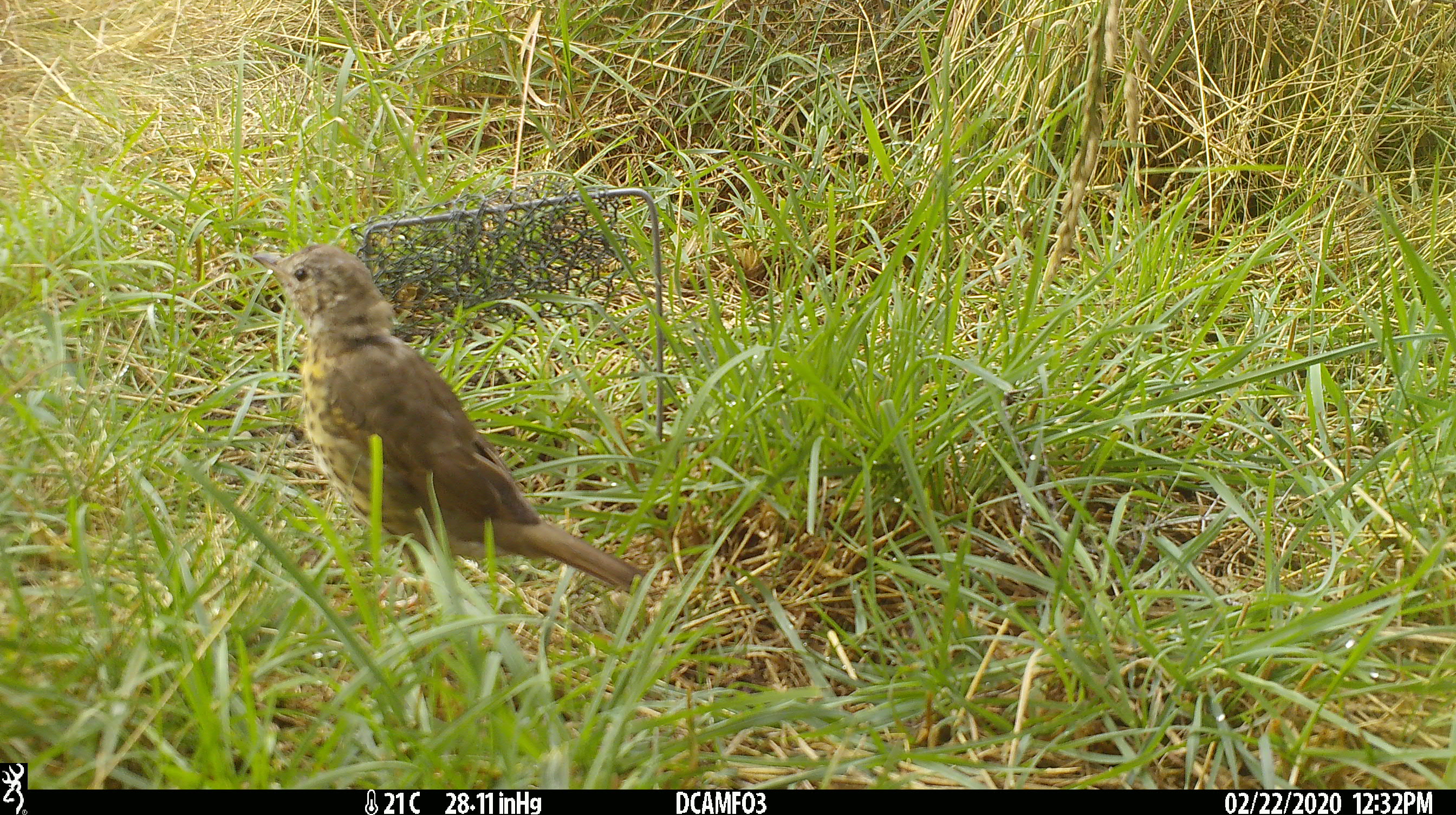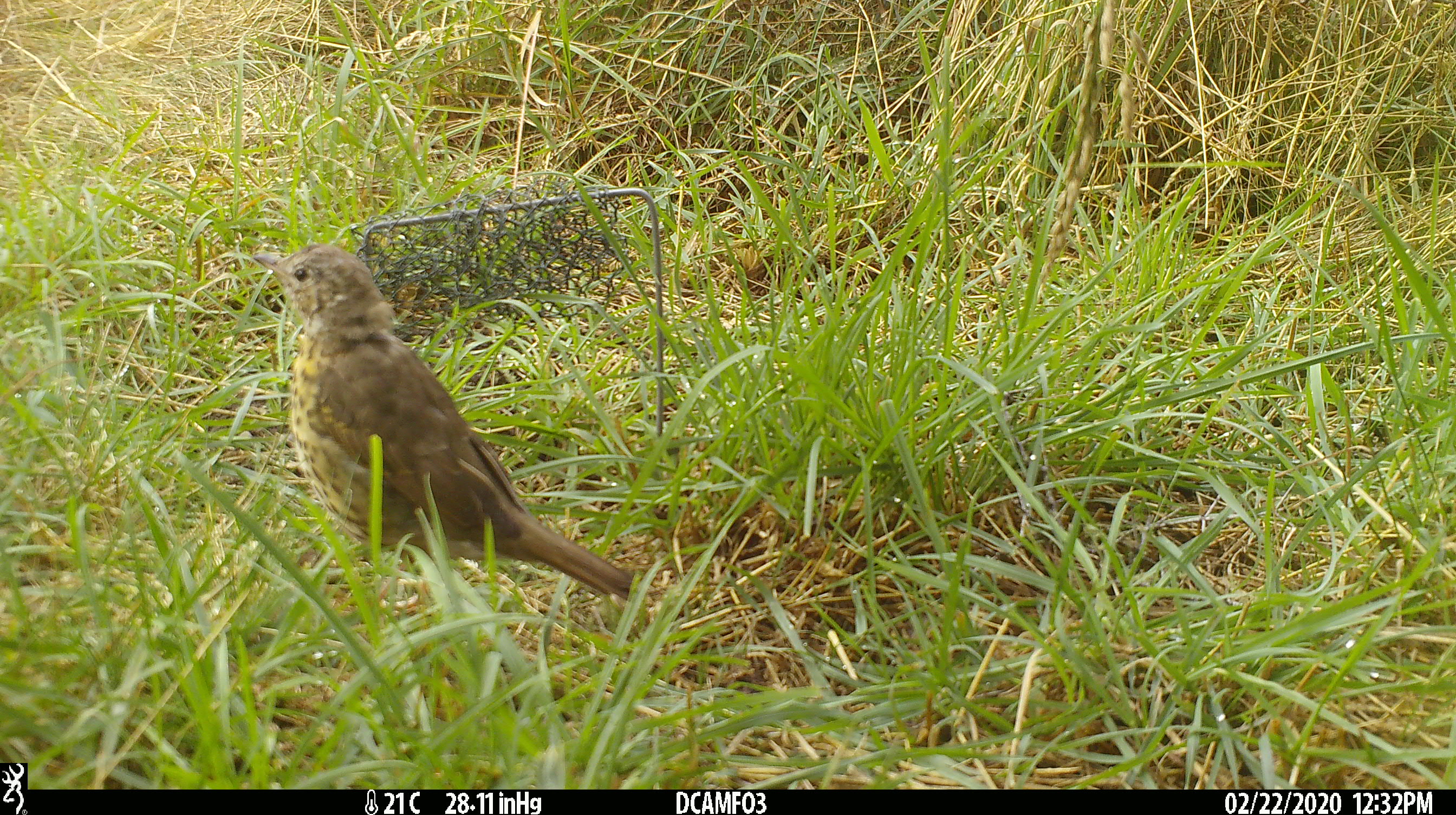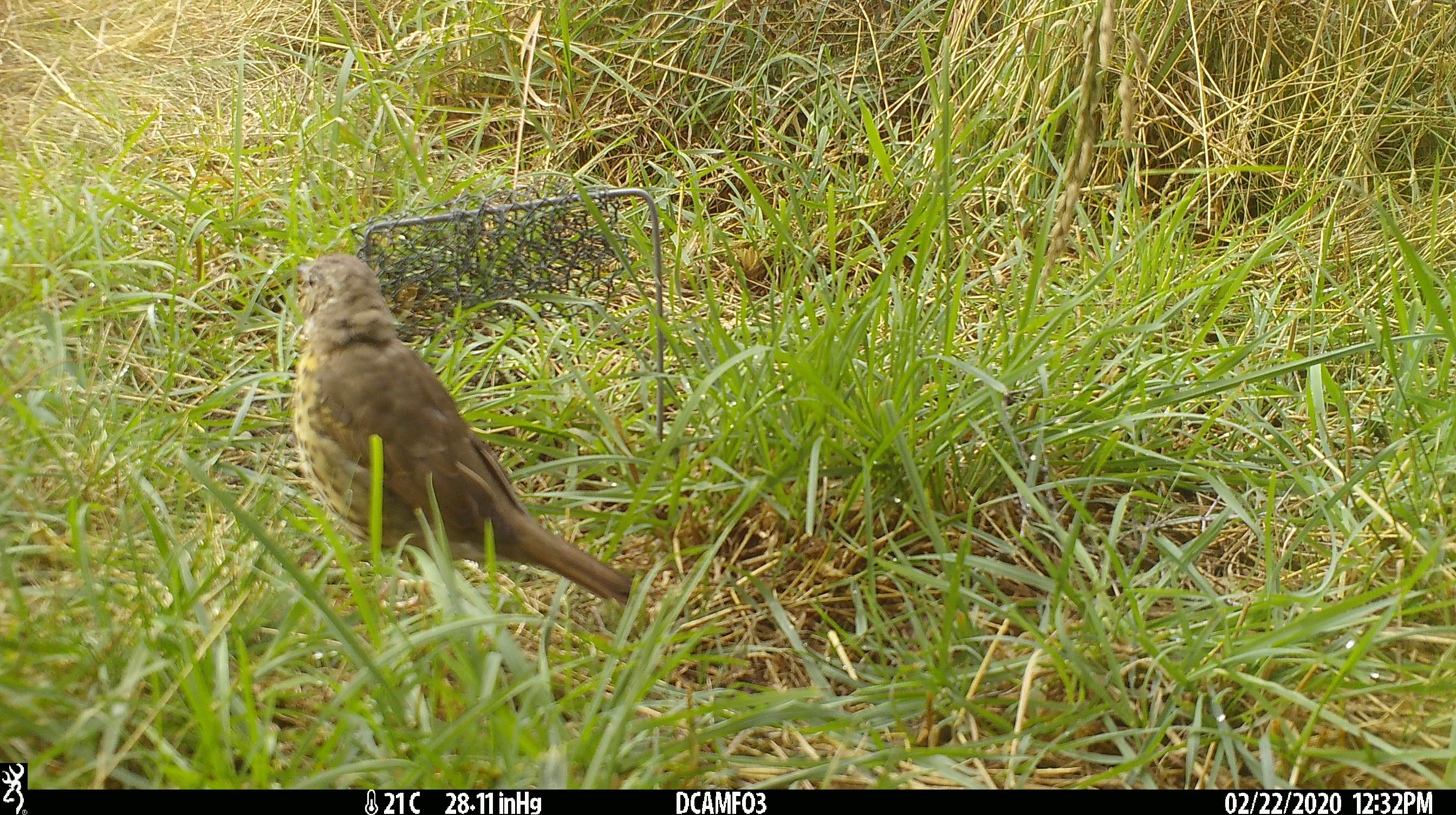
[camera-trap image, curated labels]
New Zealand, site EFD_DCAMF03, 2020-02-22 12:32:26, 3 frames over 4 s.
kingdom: Animalia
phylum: Chordata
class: Aves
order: Passeriformes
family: Turdidae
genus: Turdus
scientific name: Turdus philomelos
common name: song thrush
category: thrush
Thrush (song thrush) (Turdus philomelos).